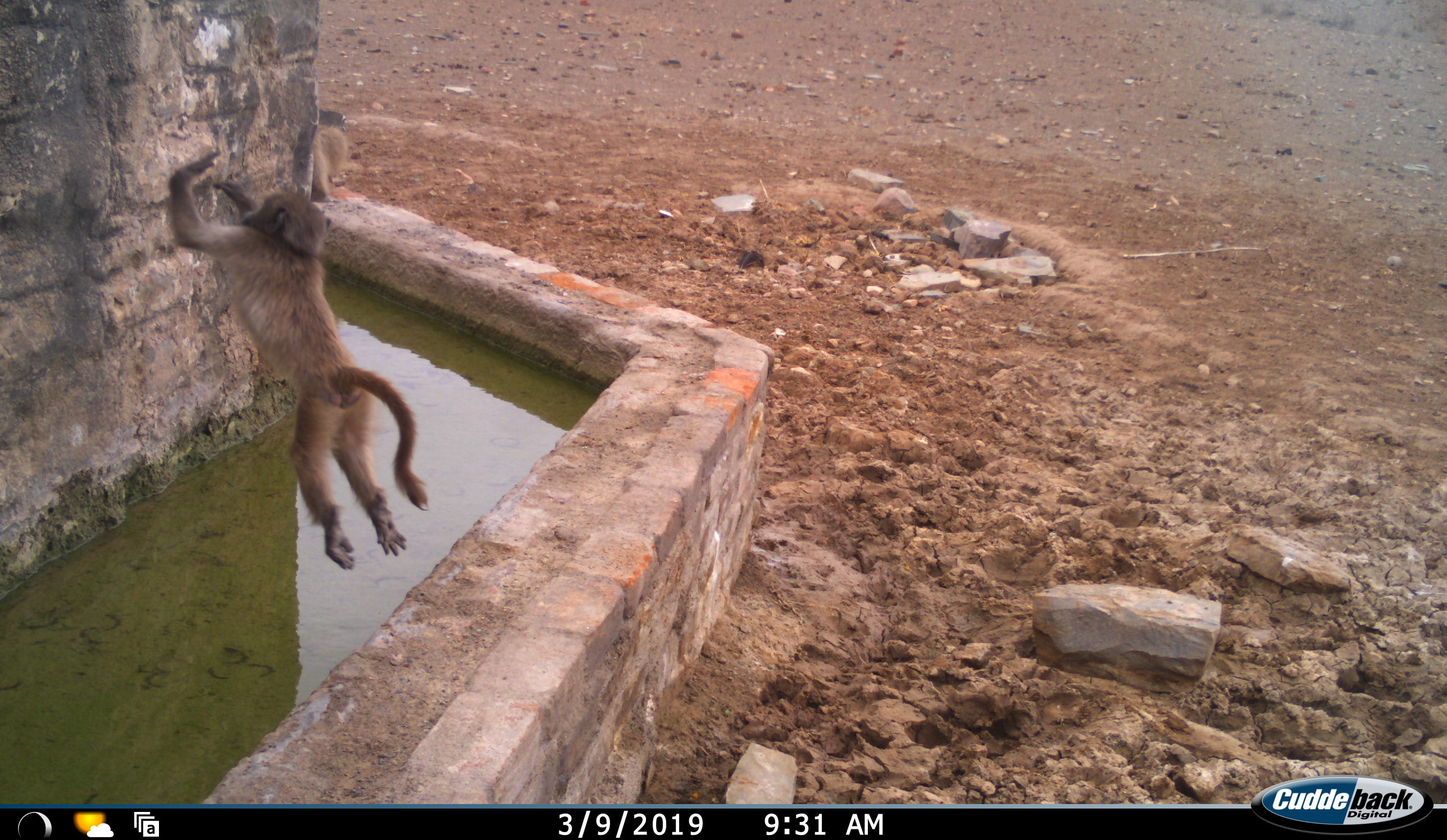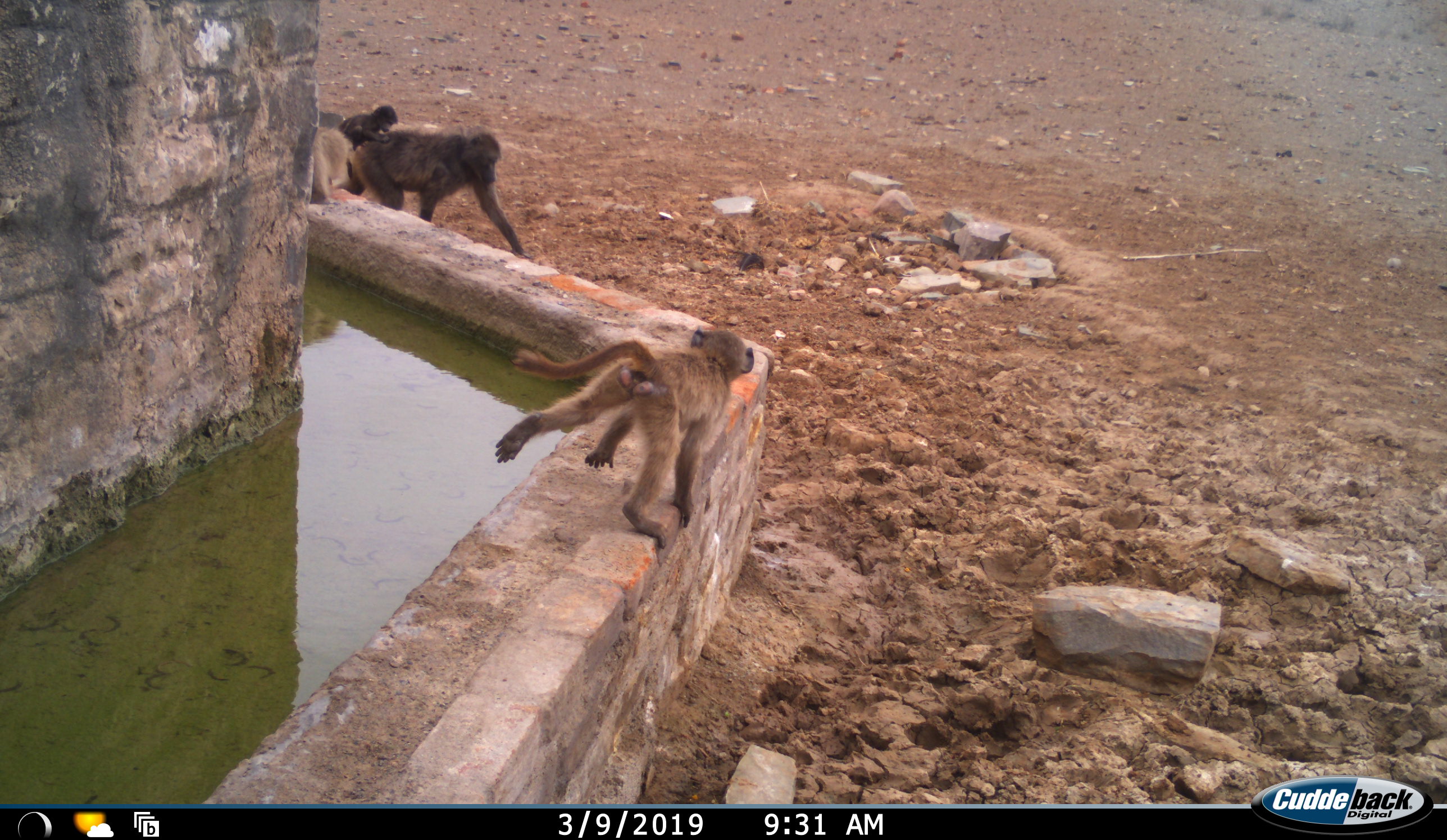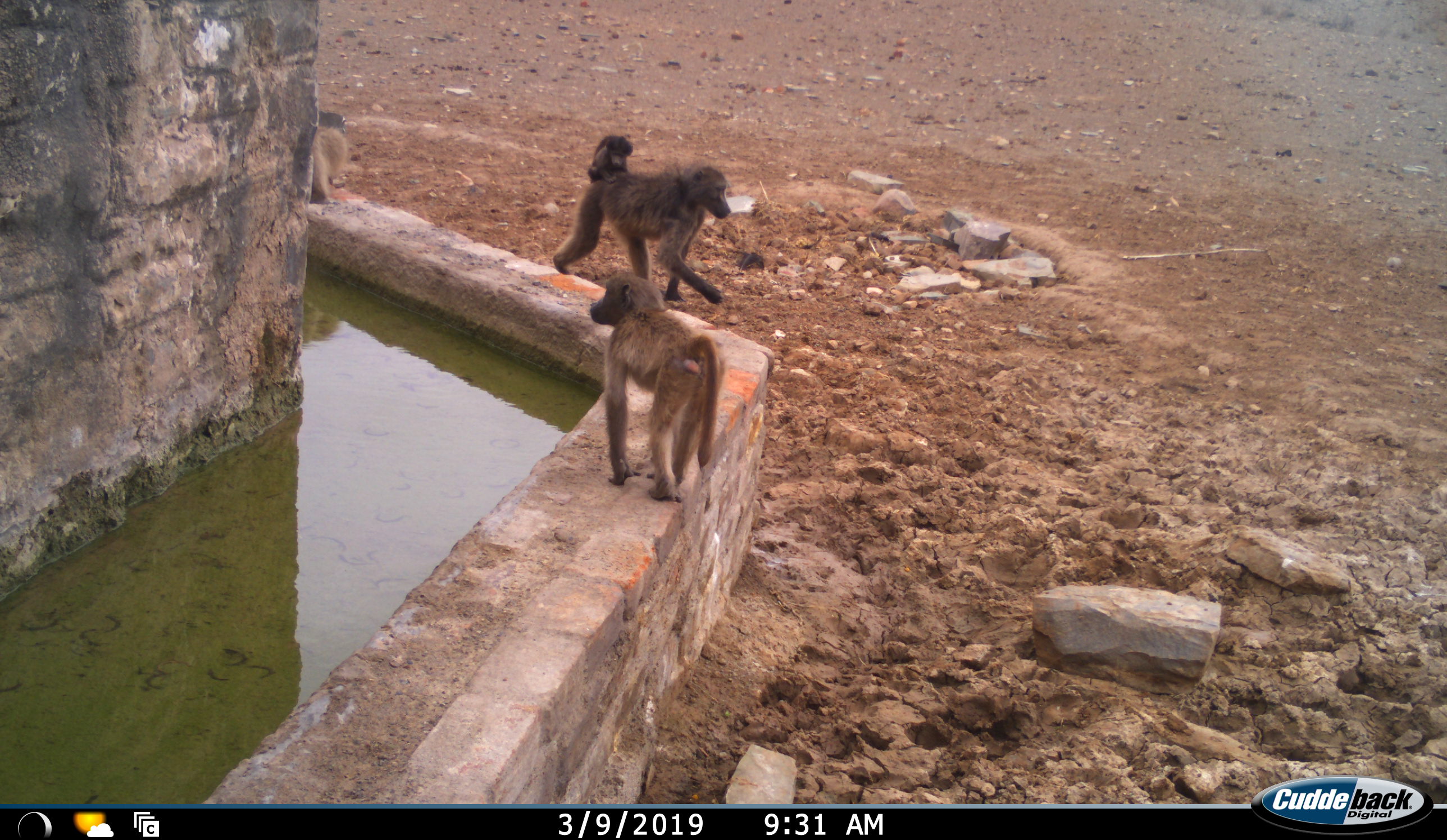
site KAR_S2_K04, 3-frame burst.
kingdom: Animalia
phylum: Chordata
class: Mammalia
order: Primates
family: Cercopithecidae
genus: Papio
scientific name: Papio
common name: baboon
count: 4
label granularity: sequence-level